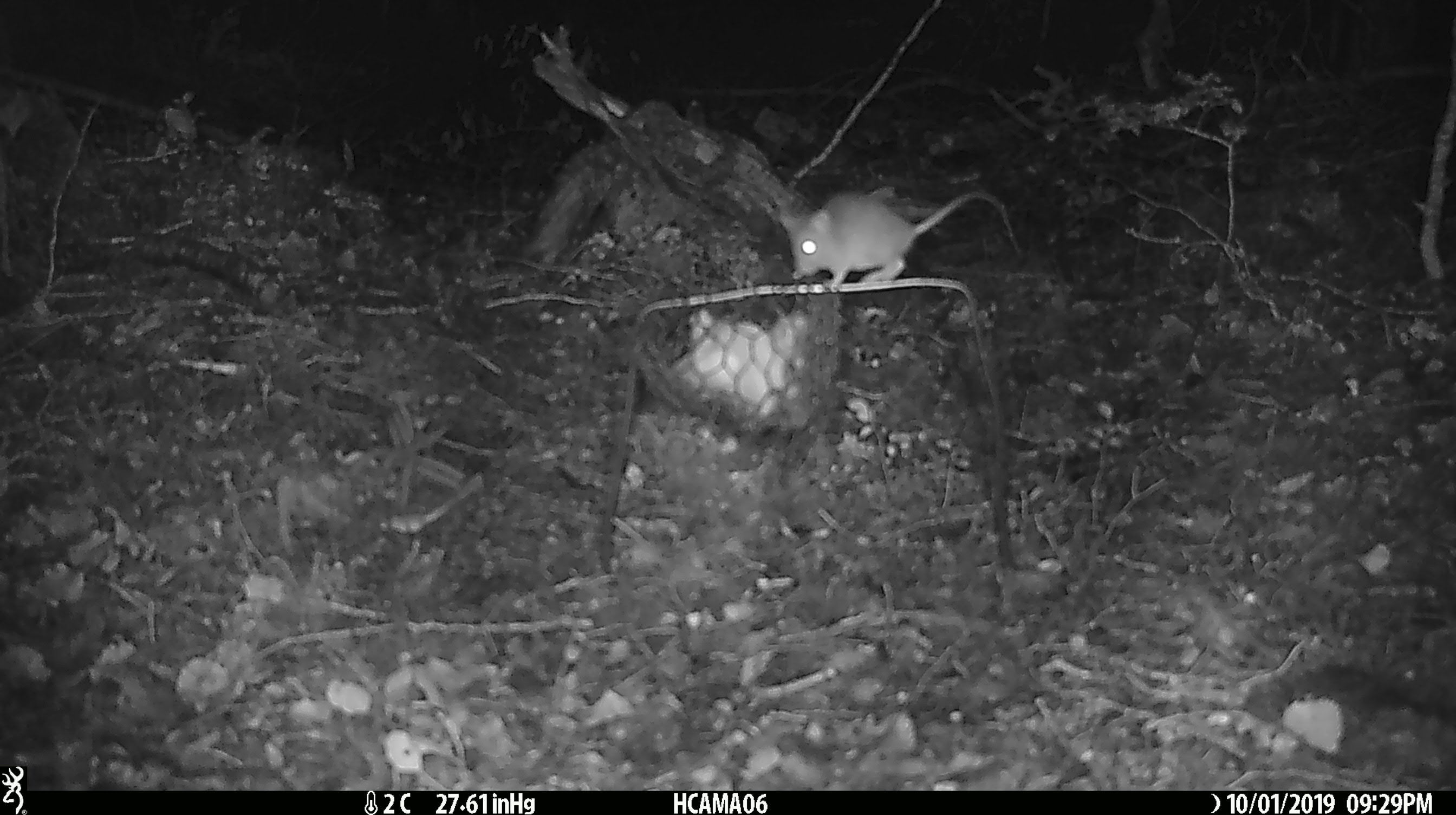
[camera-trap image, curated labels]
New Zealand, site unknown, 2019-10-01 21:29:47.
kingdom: Animalia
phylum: Chordata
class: Mammalia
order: Rodentia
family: Muridae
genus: Mus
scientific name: Mus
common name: mouse